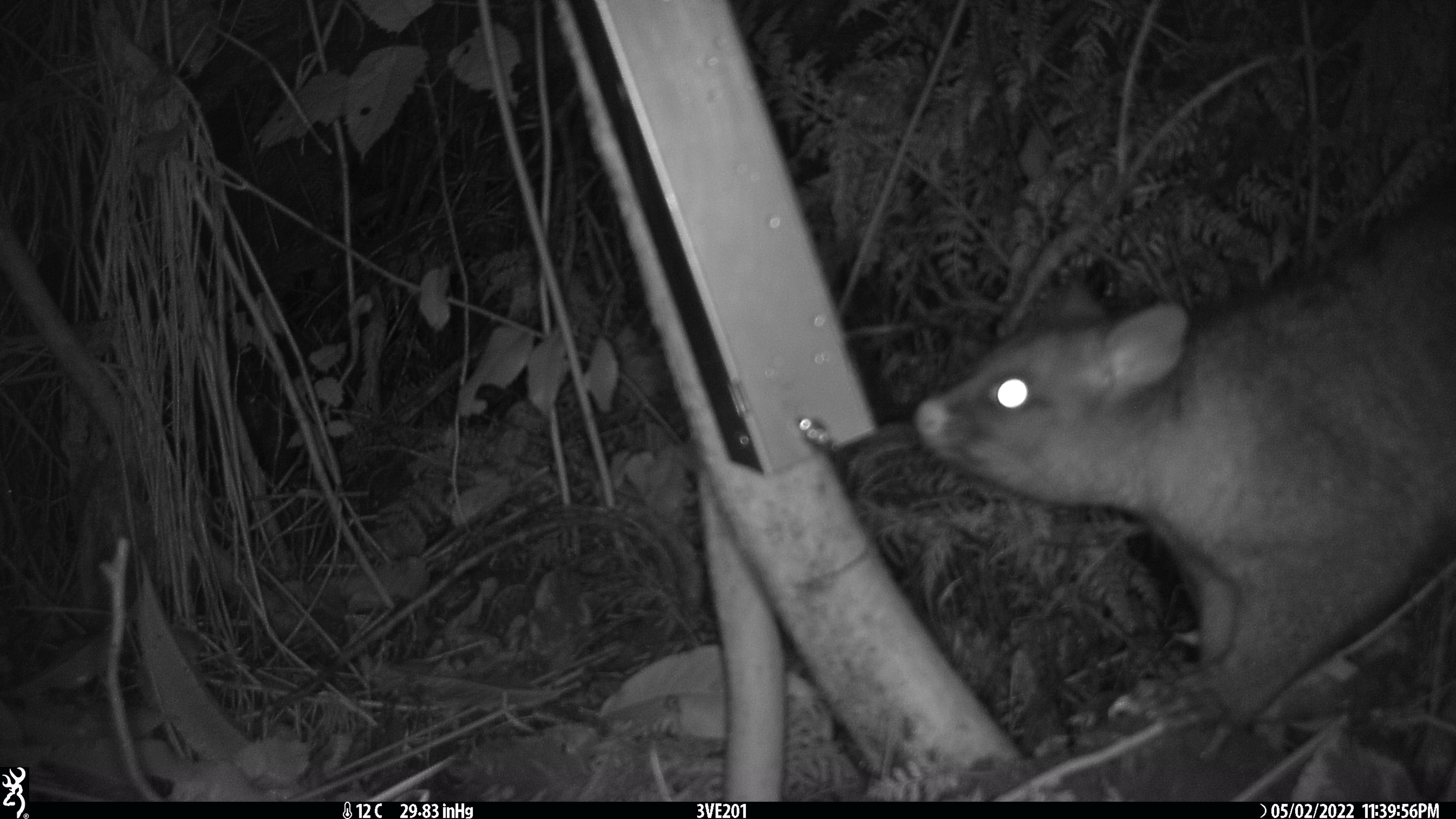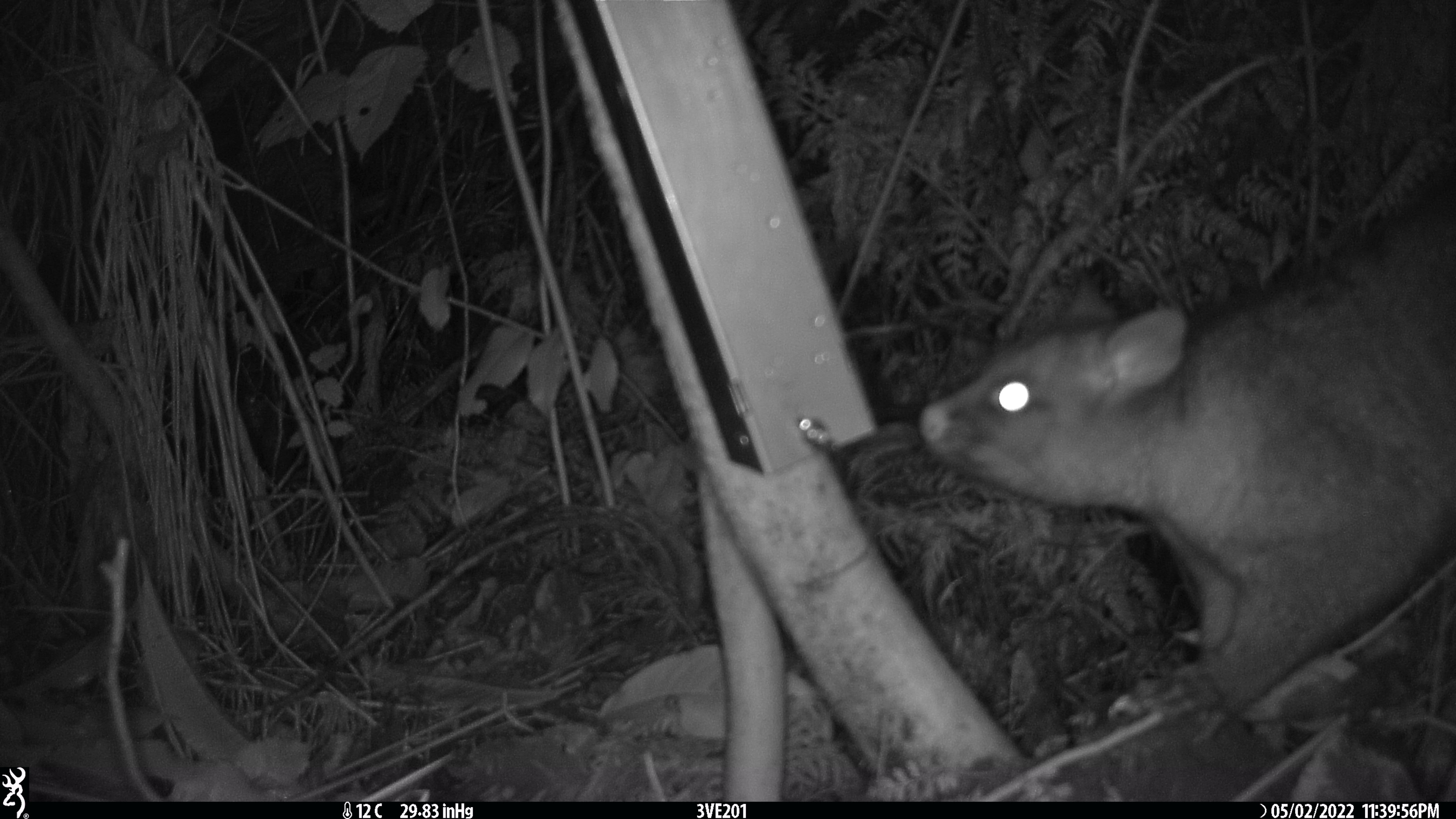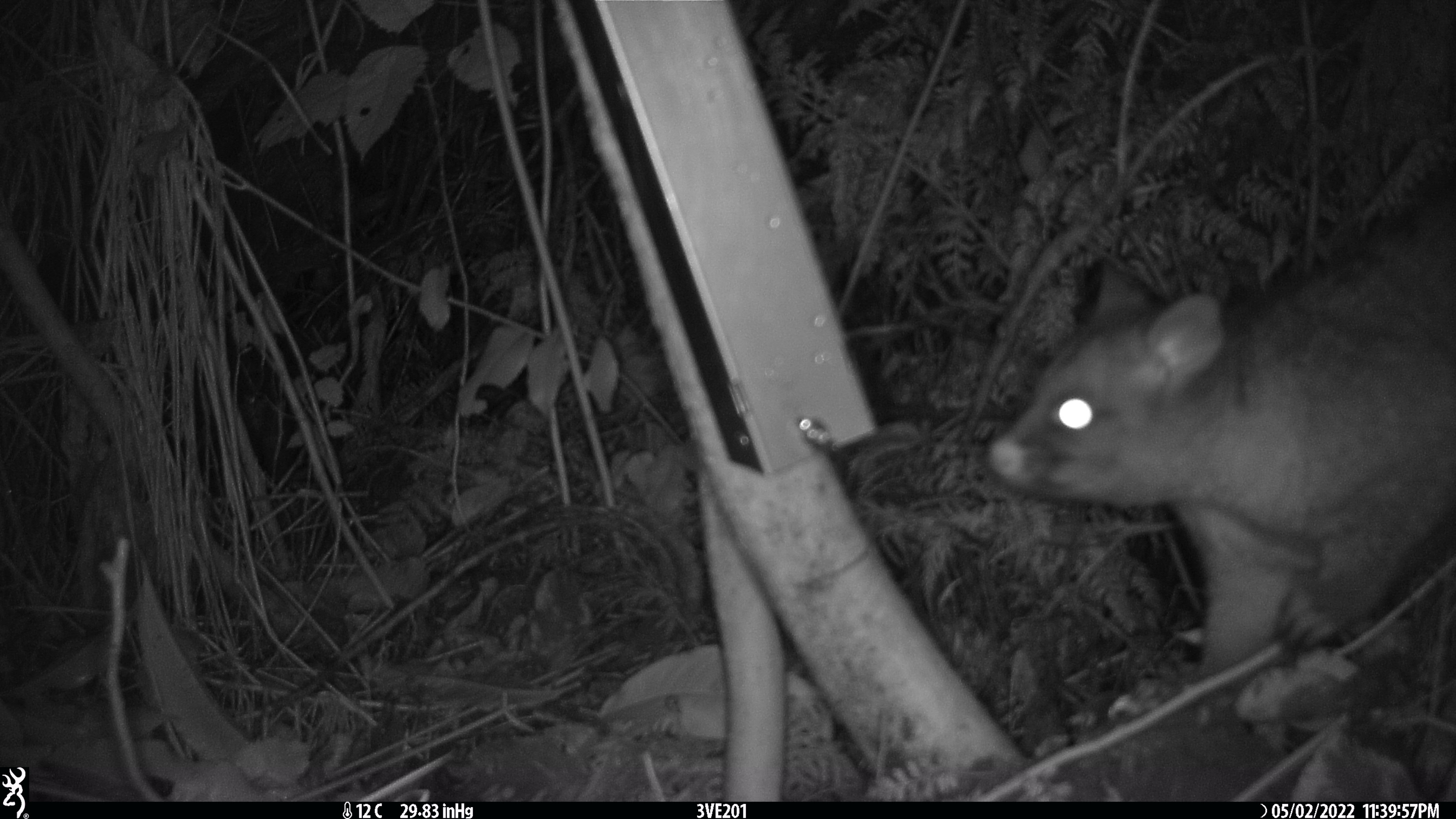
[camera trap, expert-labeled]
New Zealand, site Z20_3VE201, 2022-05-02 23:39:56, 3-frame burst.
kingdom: Animalia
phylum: Chordata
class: Mammalia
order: Diprotodontia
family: Phalangeridae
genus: Trichosurus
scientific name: Trichosurus vulpecula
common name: common brushtail possum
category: possum